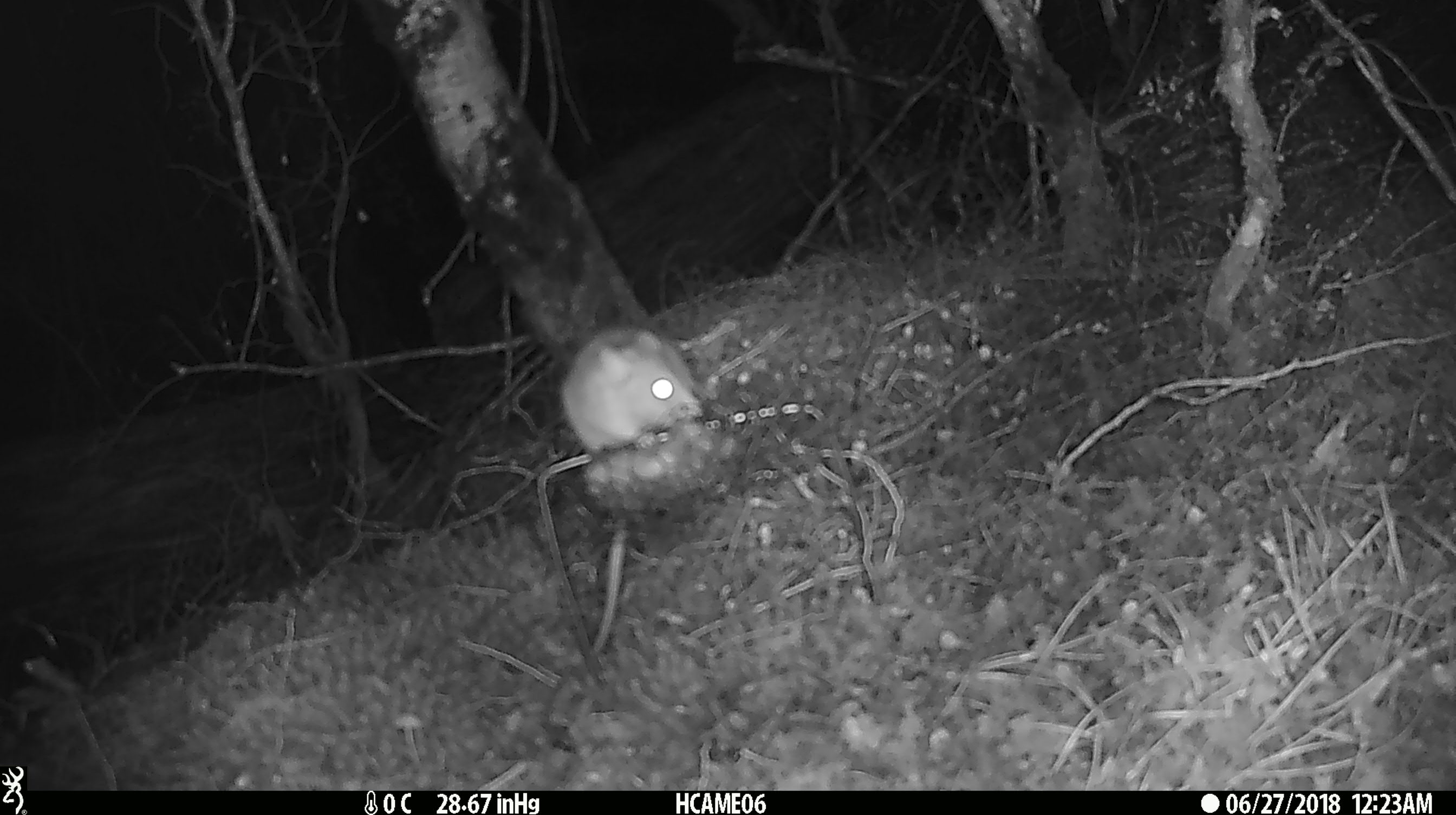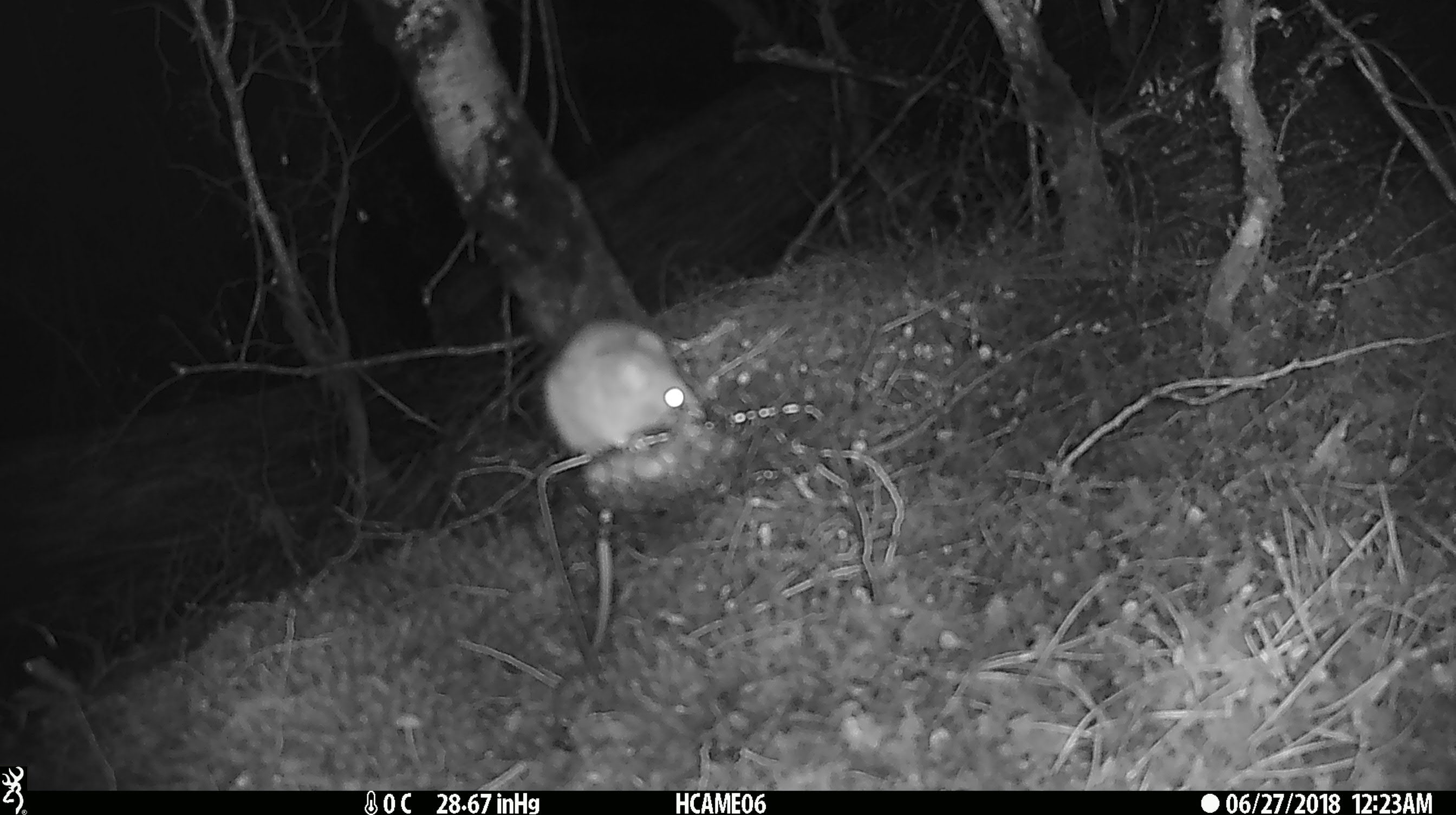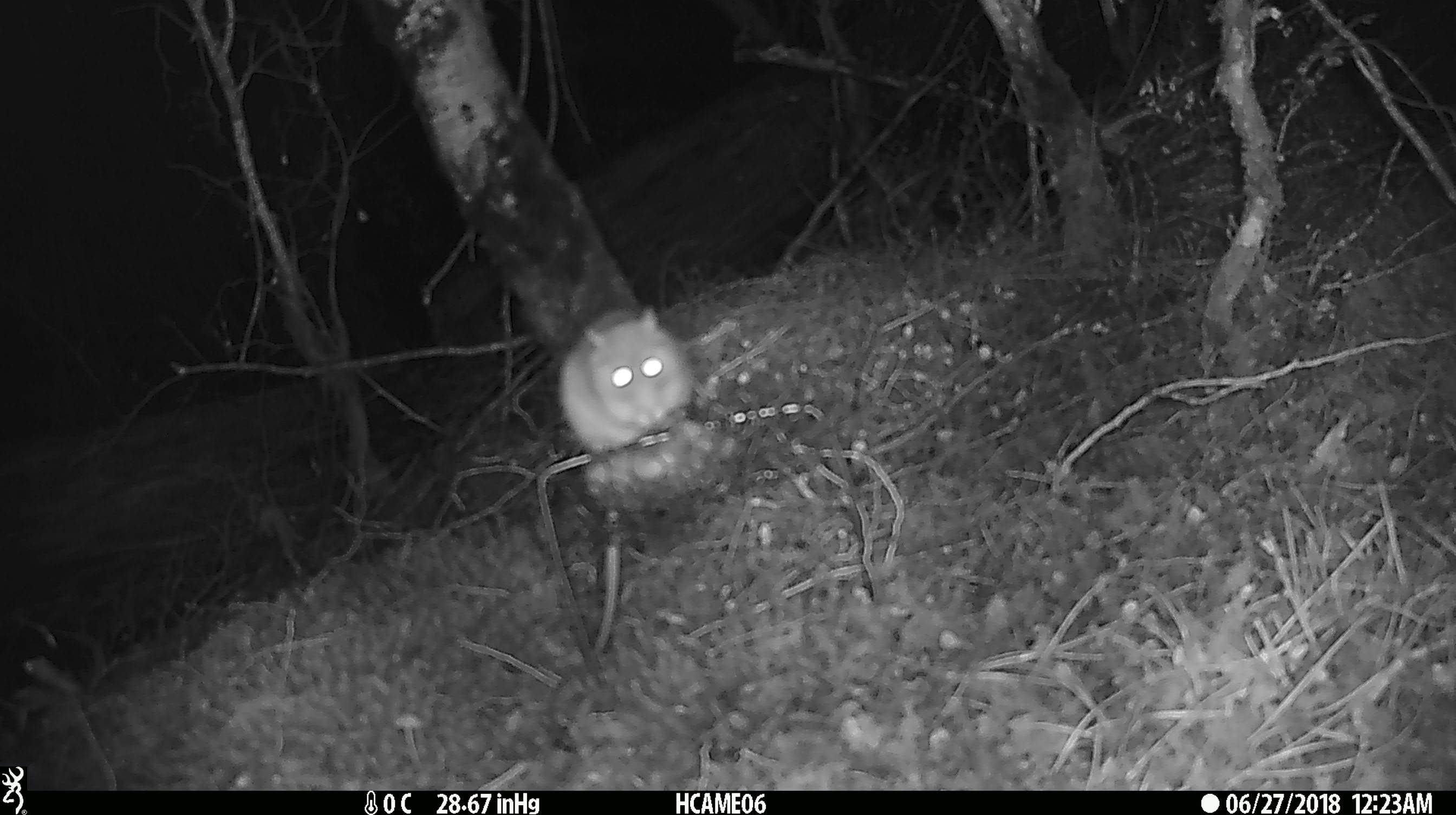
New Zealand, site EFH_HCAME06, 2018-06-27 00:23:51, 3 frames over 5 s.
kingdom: Animalia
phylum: Chordata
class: Mammalia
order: Rodentia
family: Muridae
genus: Rattus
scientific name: Rattus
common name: rat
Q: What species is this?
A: Rat (Rattus).